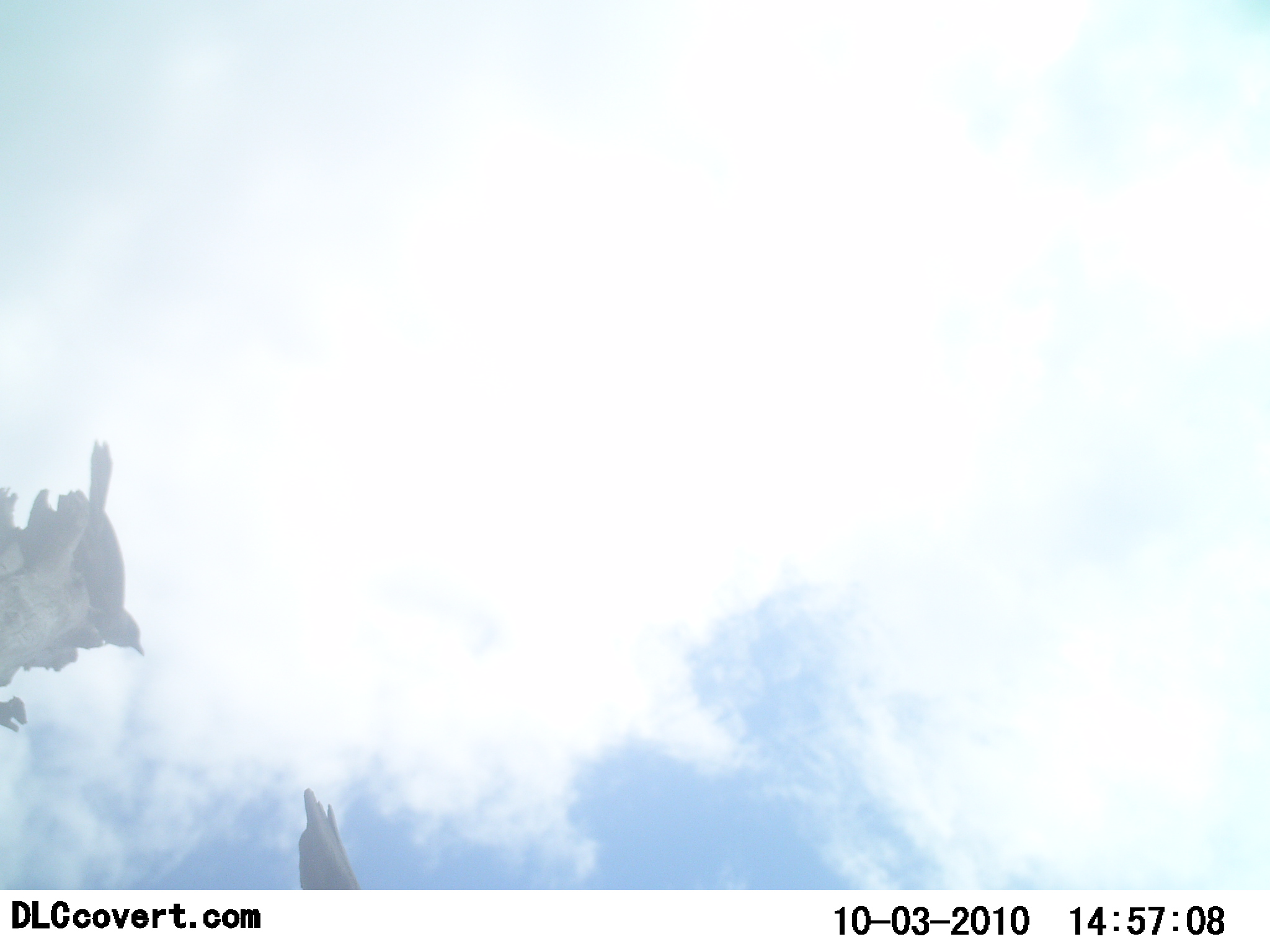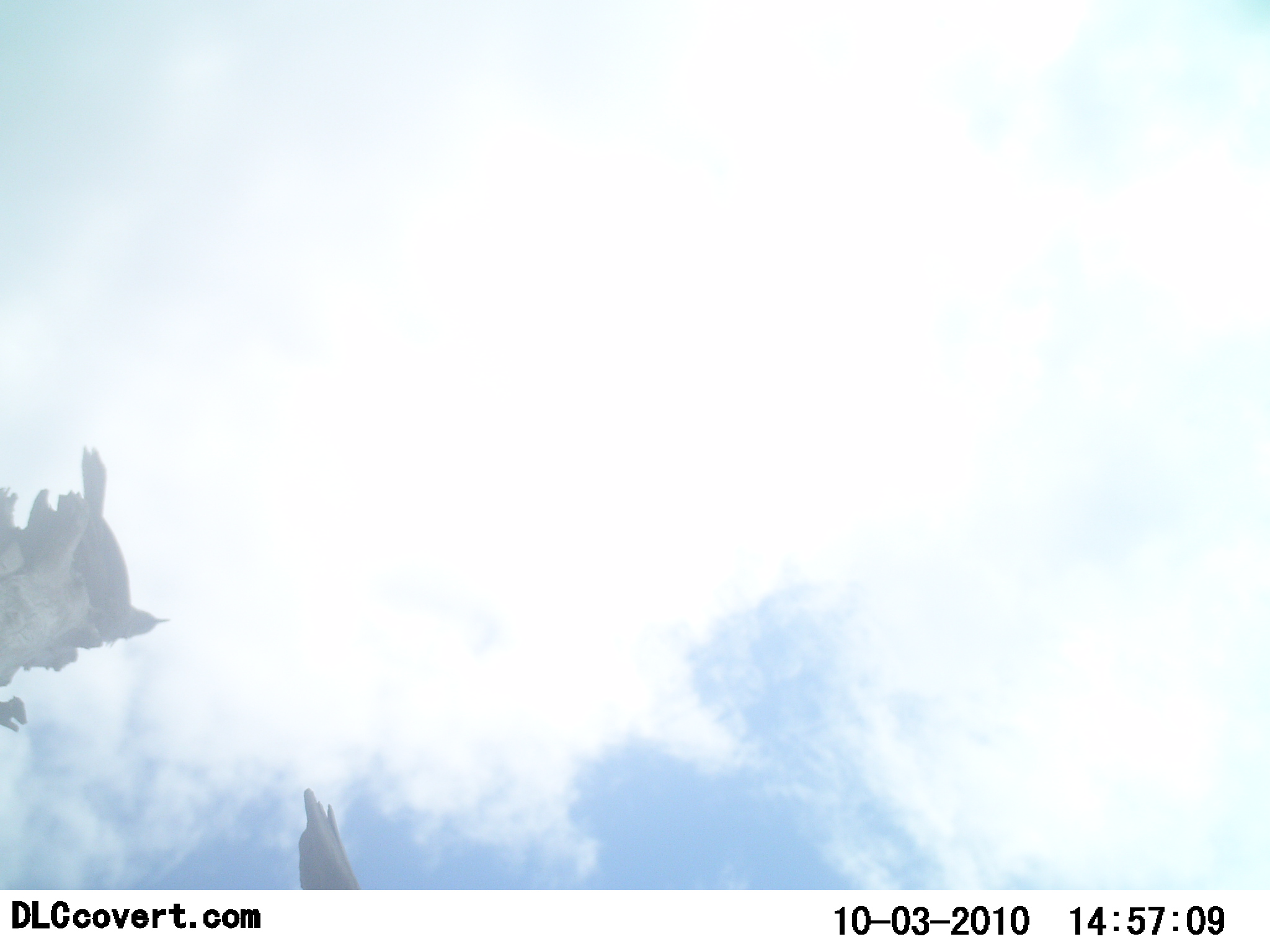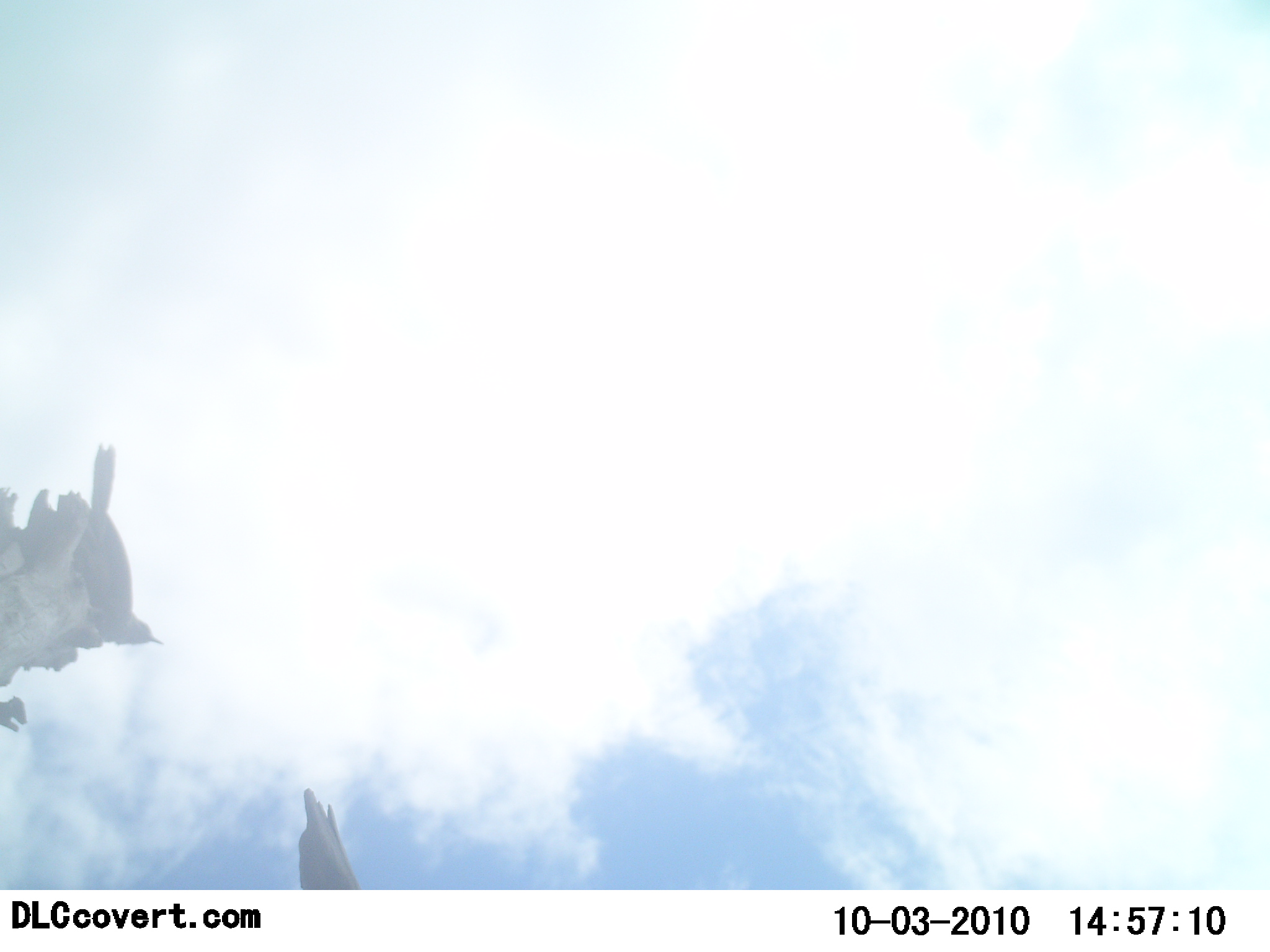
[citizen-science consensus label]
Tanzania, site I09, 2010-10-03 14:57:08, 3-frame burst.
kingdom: Animalia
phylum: Chordata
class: Aves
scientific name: Aves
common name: bird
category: otherbird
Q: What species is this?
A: Otherbird (bird) (Aves).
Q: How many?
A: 1.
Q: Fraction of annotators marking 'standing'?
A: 47%.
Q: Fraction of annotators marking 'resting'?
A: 53%.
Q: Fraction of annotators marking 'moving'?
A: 0%.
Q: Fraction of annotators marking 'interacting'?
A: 0%.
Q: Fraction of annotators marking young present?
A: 0%.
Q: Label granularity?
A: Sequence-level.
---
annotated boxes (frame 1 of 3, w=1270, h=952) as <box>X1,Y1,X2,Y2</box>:
animal: <box>76,438,149,659</box>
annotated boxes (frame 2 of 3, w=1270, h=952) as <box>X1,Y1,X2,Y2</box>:
animal: <box>79,445,171,649</box>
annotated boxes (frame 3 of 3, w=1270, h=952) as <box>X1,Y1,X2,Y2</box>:
animal: <box>76,443,168,648</box>